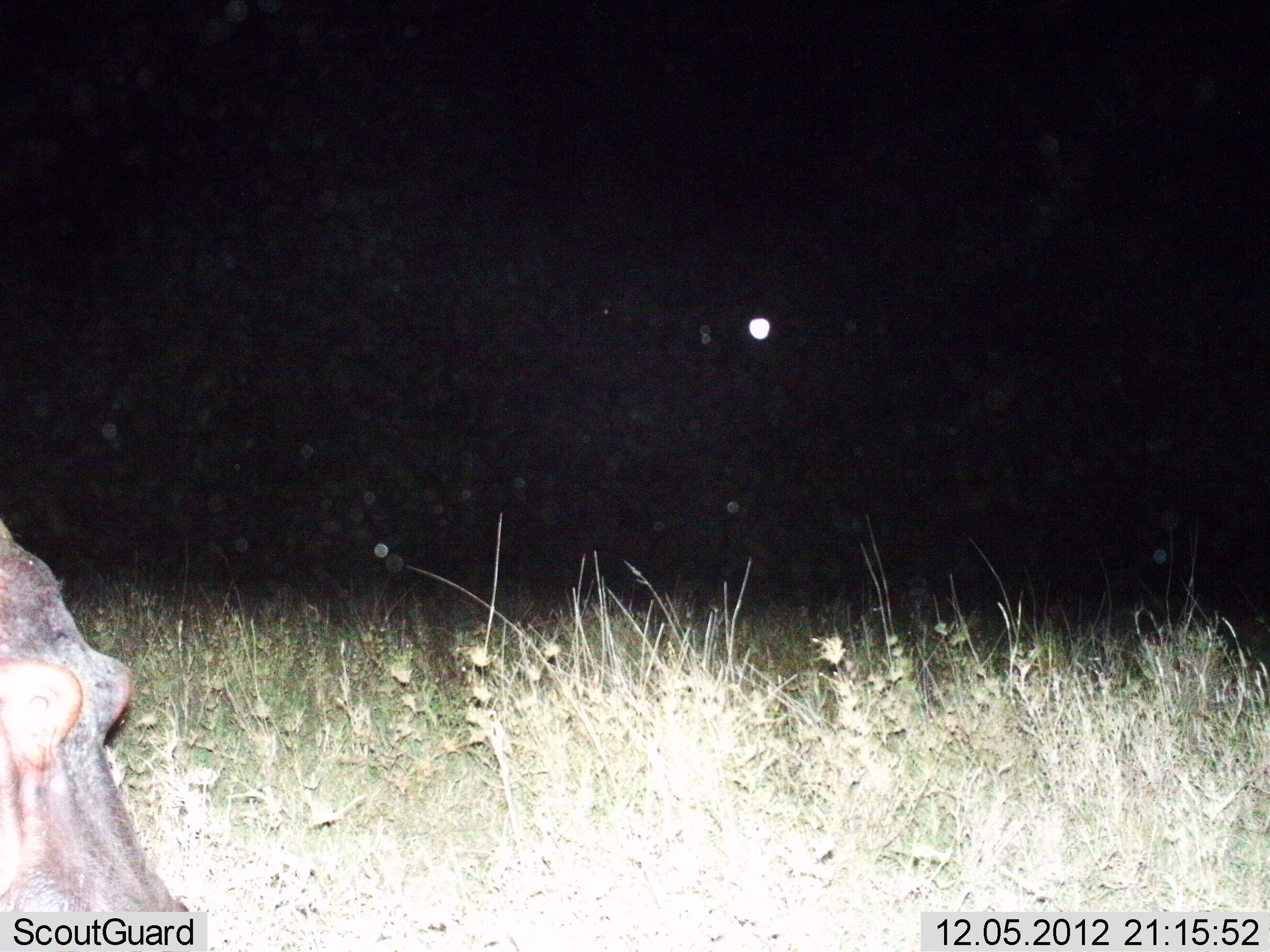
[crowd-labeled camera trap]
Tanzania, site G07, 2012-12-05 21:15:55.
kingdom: Animalia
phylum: Chordata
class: Mammalia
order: Artiodactyla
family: Hippopotamidae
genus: Hippopotamus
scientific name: Hippopotamus amphibius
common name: hippopotamus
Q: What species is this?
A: Hippopotamus (Hippopotamus amphibius).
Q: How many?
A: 1.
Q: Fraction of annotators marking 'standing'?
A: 50%.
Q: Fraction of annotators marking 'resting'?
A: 0%.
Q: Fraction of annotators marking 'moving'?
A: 10%.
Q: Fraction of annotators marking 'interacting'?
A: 0%.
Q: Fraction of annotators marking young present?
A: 0%.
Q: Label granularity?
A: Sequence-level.